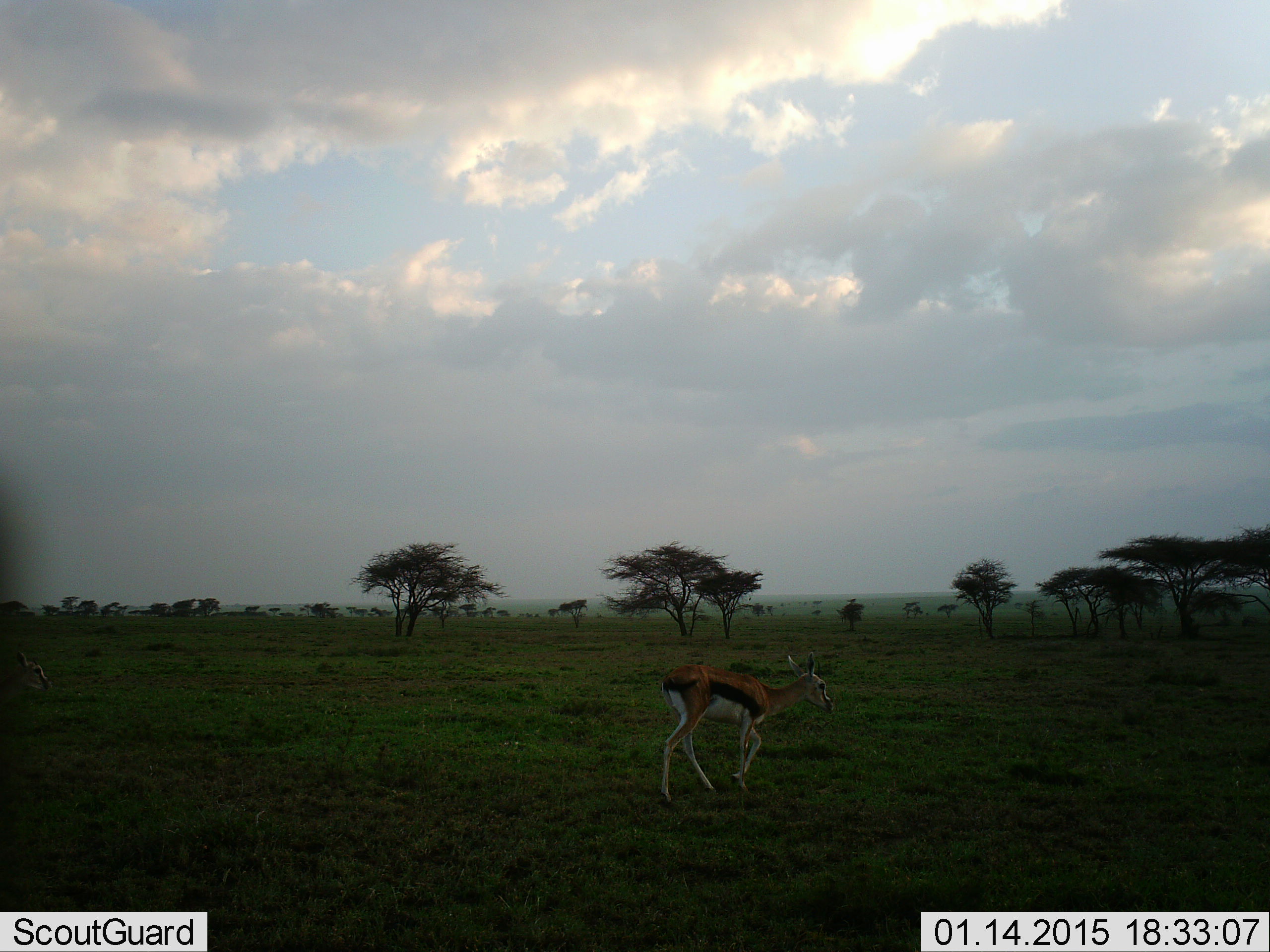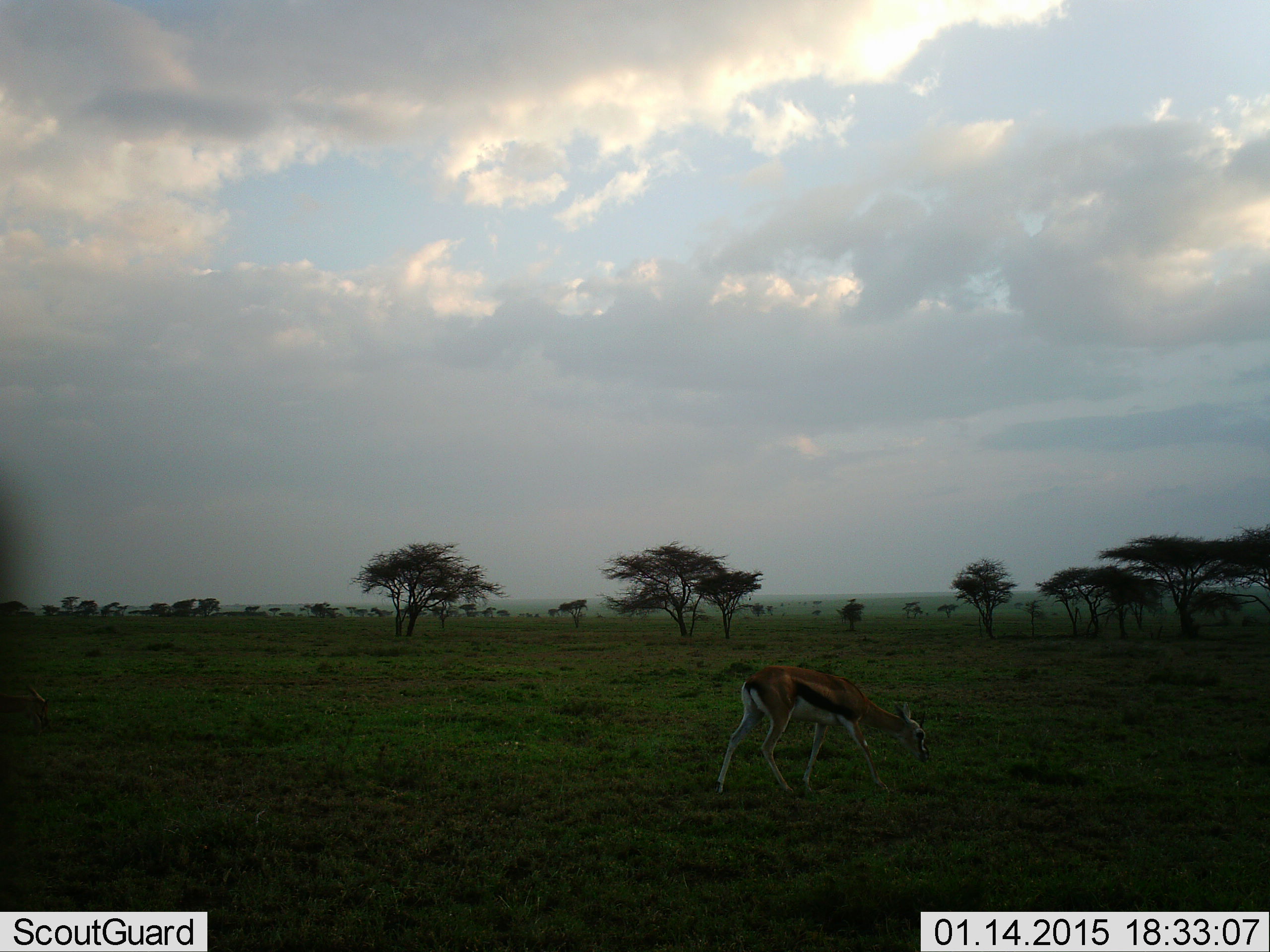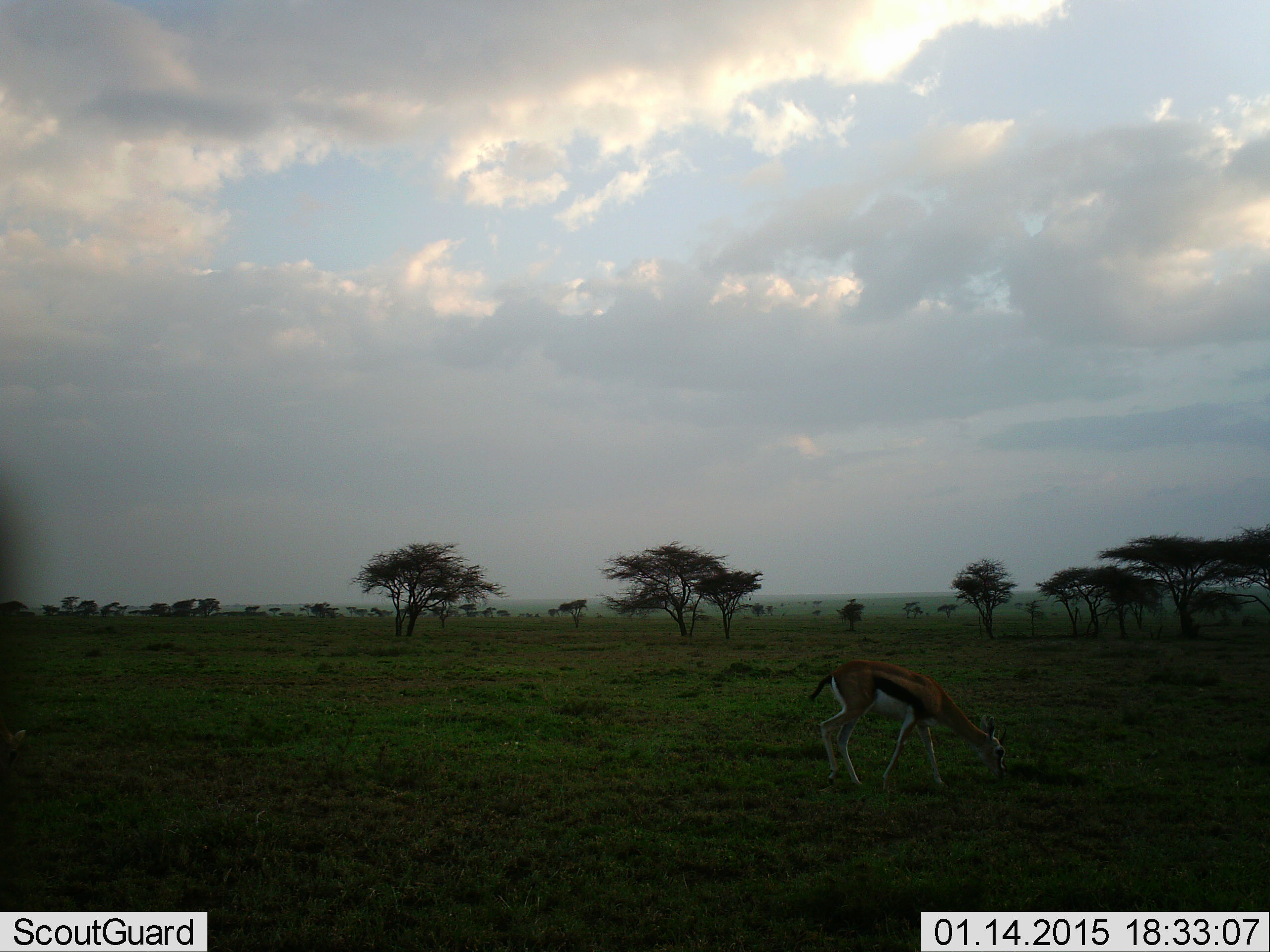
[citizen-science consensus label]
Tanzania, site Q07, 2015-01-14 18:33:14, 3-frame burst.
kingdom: Animalia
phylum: Chordata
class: Mammalia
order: Artiodactyla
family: Bovidae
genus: Eudorcas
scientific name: Eudorcas thomsonii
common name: thomson's gazelle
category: gazellethomsons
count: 1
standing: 20%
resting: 0%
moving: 90%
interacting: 0%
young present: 0%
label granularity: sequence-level